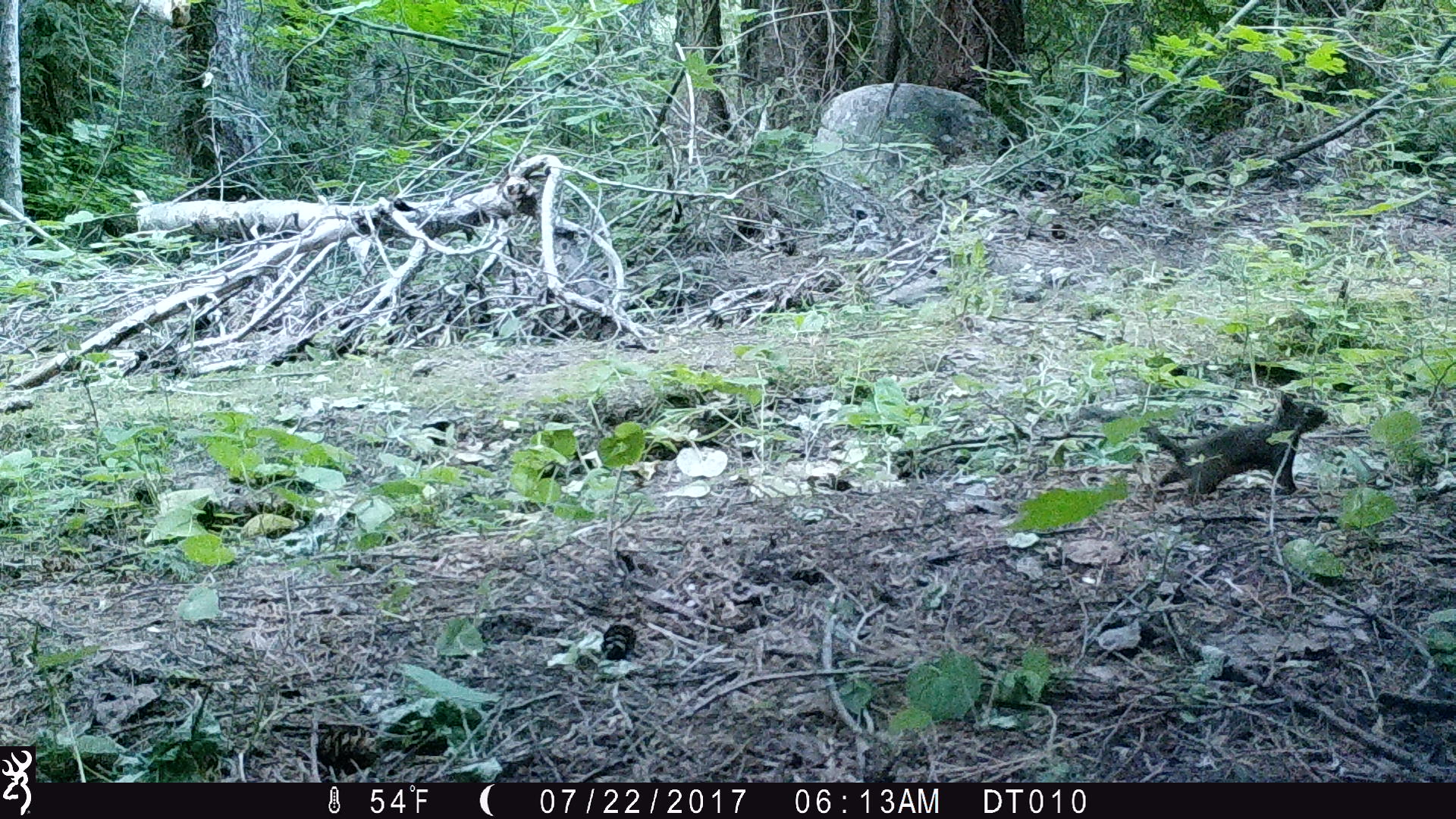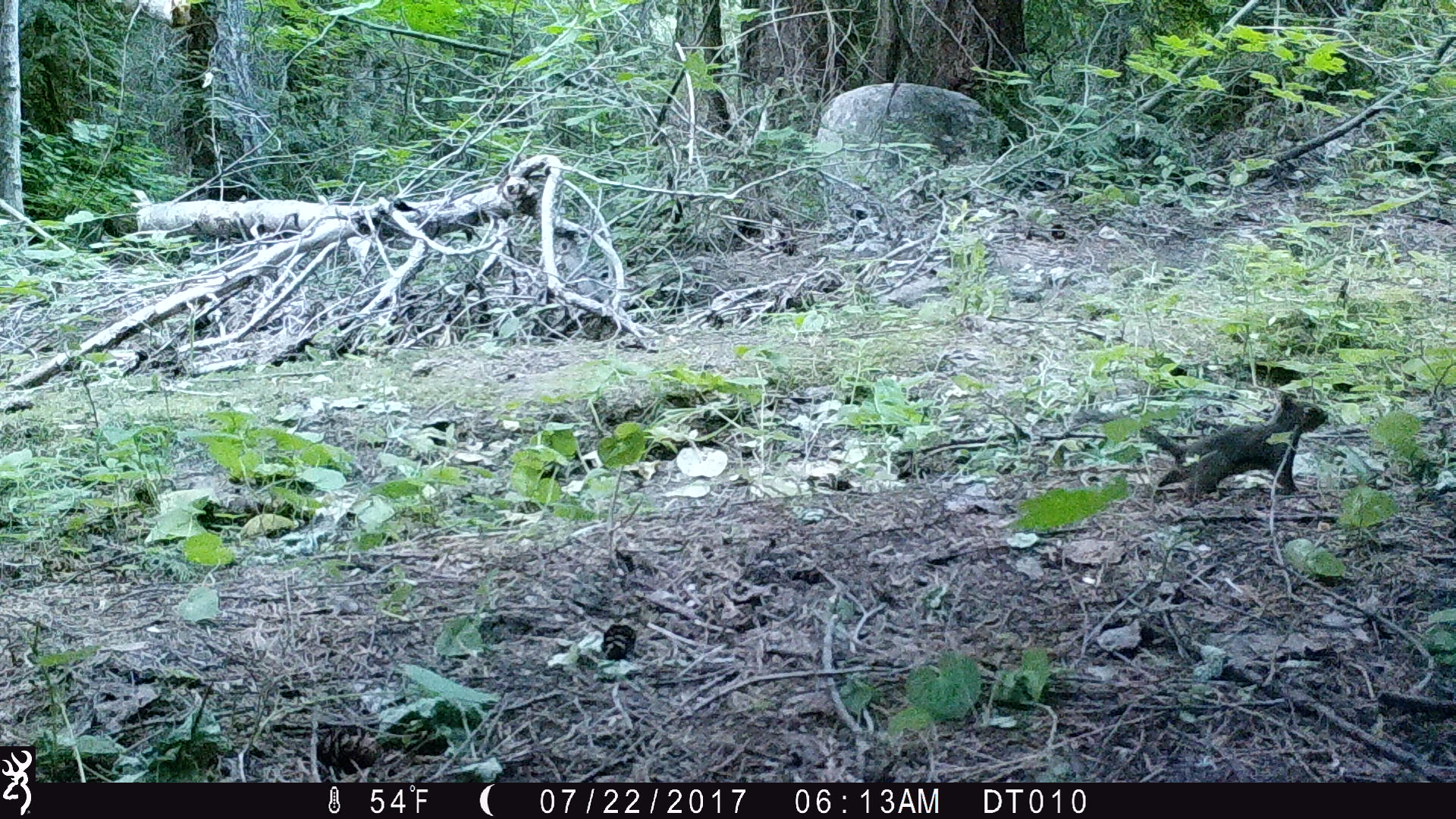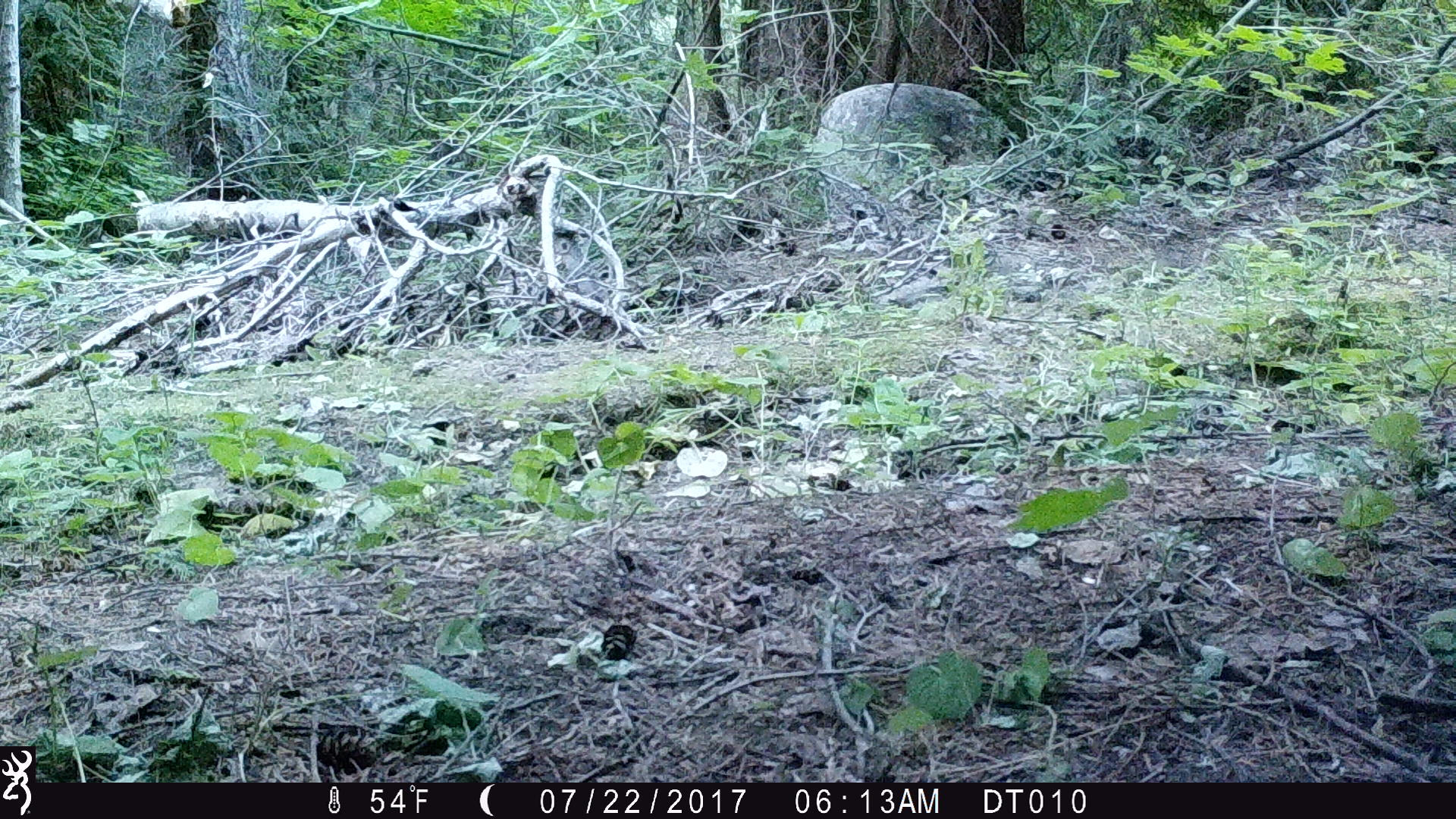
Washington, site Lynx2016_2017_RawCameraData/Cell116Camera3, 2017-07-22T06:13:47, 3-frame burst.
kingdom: Animalia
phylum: Chordata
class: Mammalia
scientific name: Mammalia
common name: small mammal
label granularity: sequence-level